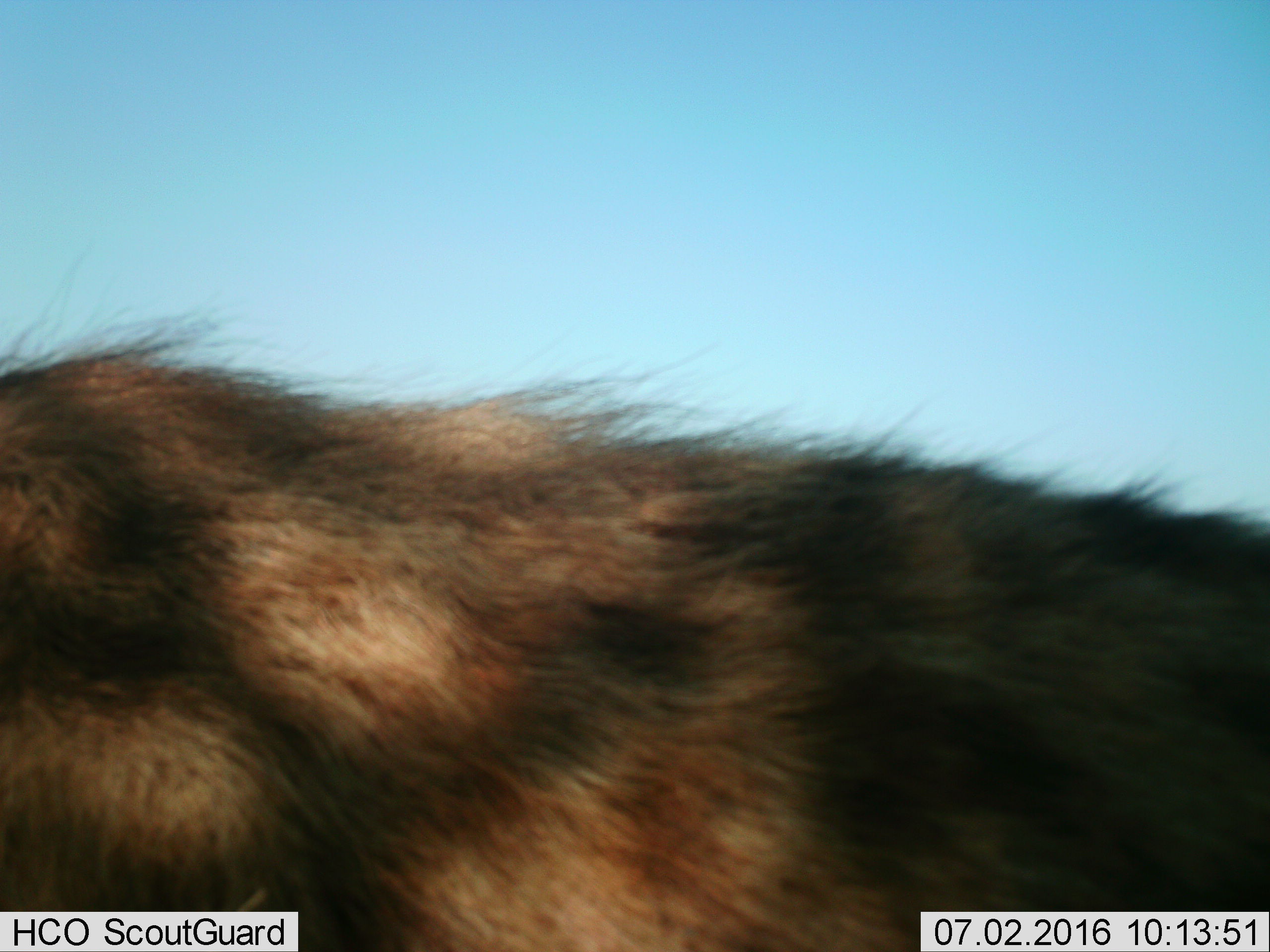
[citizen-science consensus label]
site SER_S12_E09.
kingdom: Animalia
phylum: Chordata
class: Mammalia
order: Carnivora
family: Hyaenidae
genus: Crocuta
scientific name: Crocuta crocuta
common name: spotted hyena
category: hyenaspotted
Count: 1.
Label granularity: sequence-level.